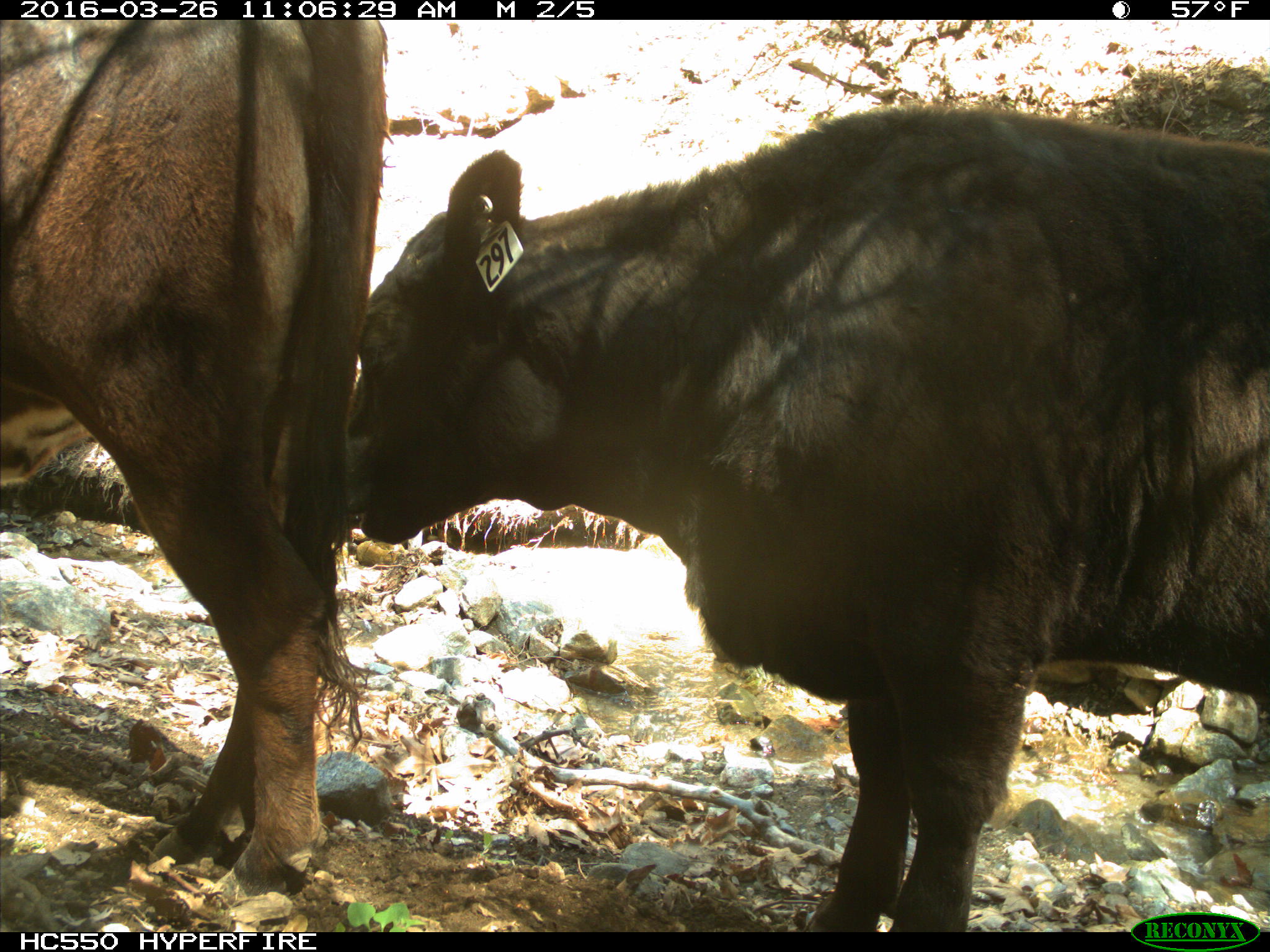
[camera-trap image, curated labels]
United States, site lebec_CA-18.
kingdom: Animalia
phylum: Chordata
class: Mammalia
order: Artiodactyla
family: Bovidae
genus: Bos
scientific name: Bos taurus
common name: domestic cow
Bos taurus (domestic cow).